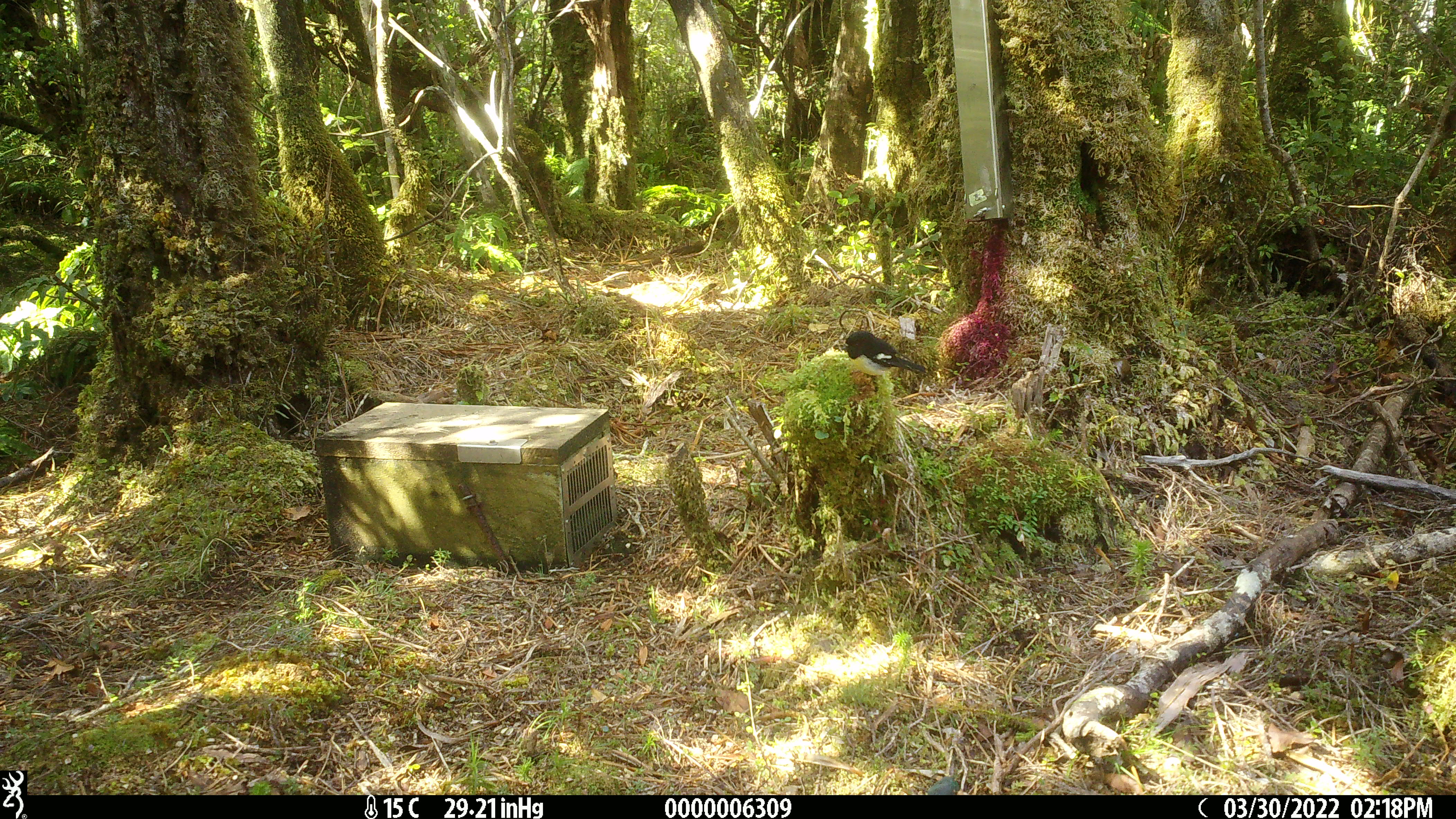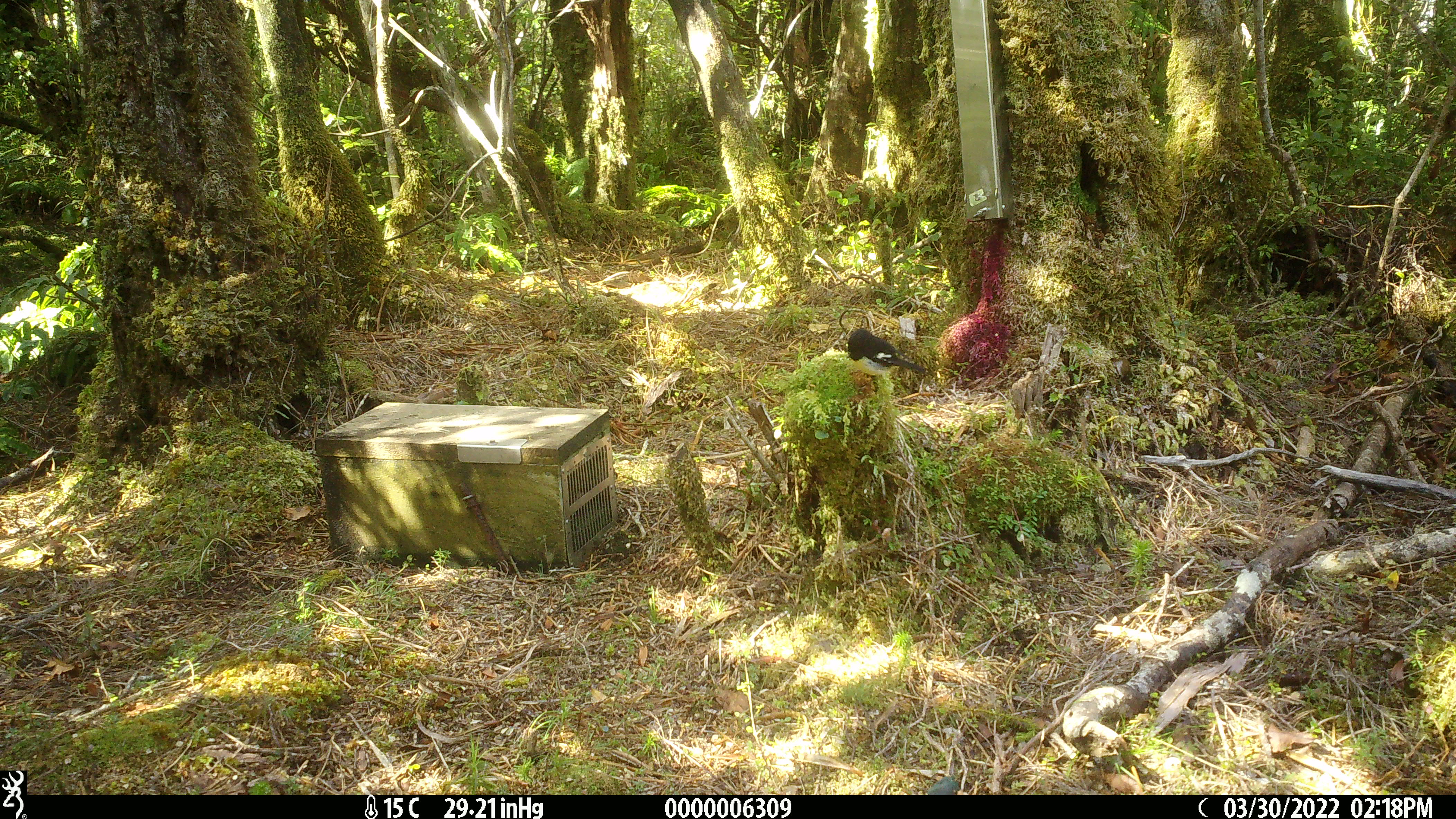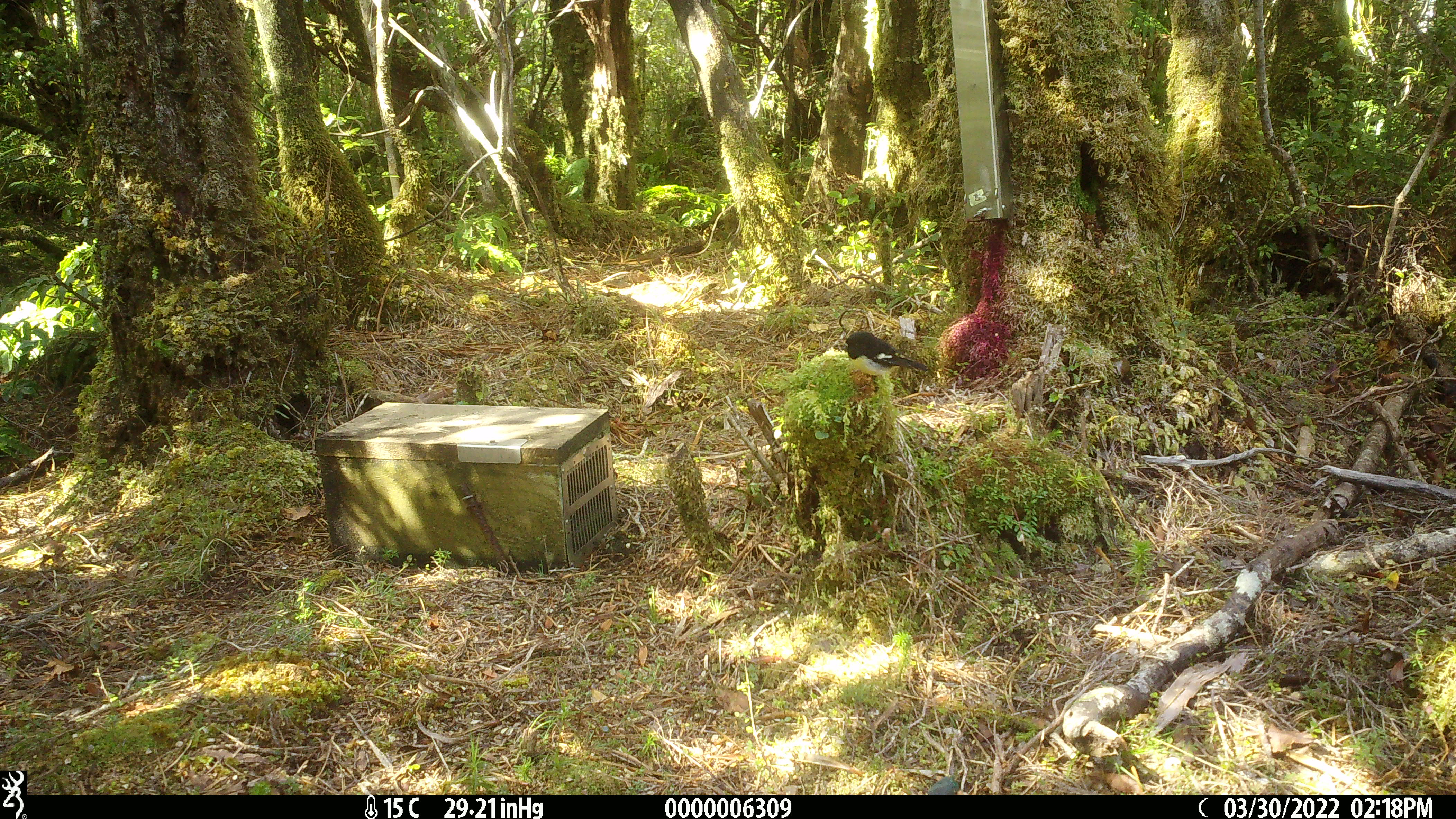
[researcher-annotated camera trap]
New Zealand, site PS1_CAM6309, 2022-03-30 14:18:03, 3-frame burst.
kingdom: Animalia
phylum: Chordata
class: Aves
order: Passeriformes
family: Petroicidae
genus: Petroica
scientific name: Petroica macrocephala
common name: tomtit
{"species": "tomtit (Petroica macrocephala)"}